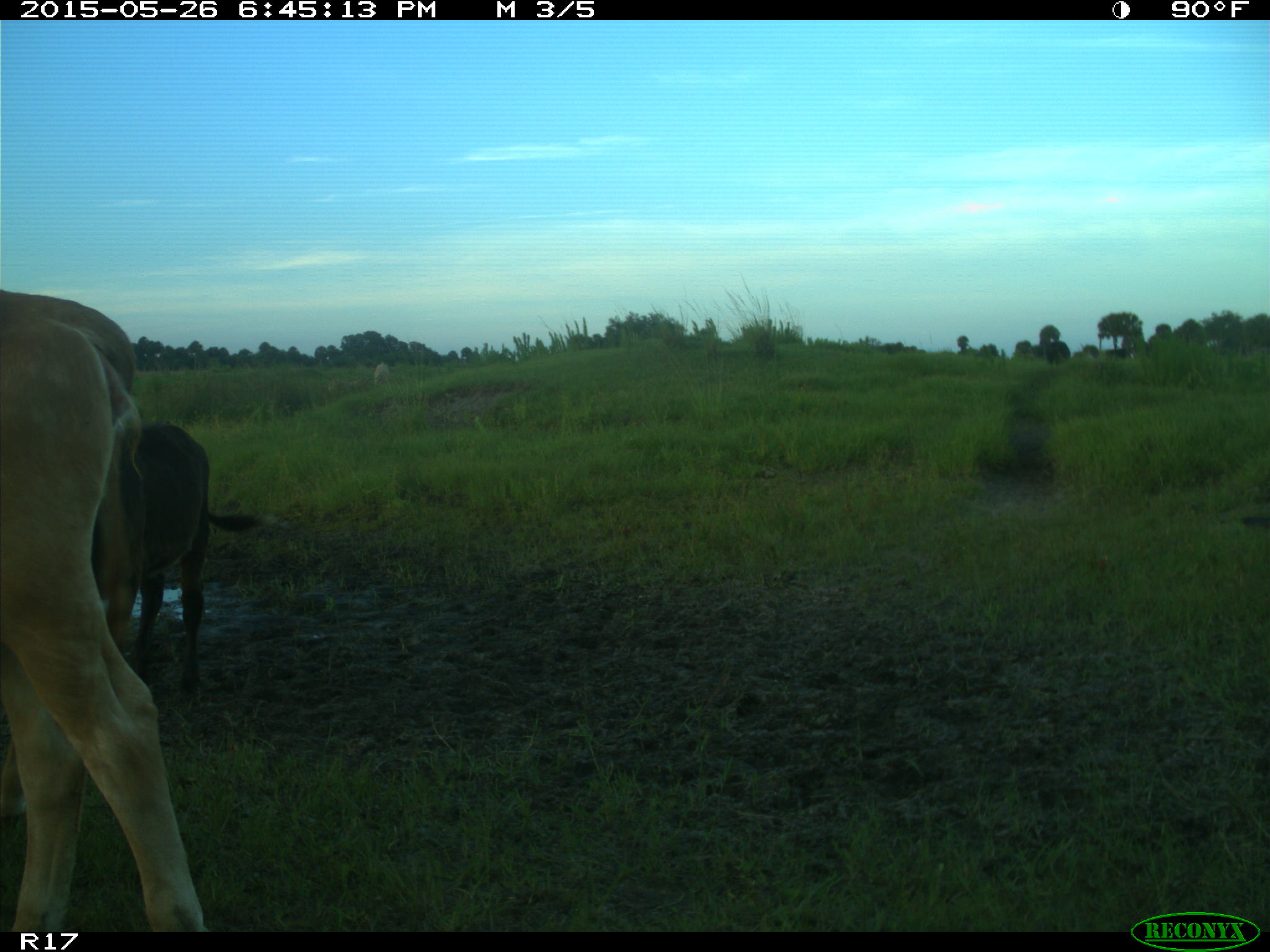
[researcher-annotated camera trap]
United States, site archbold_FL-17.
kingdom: Animalia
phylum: Chordata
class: Mammalia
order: Artiodactyla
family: Bovidae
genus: Bos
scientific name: Bos taurus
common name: domestic cow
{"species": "Bos taurus (domestic cow)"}